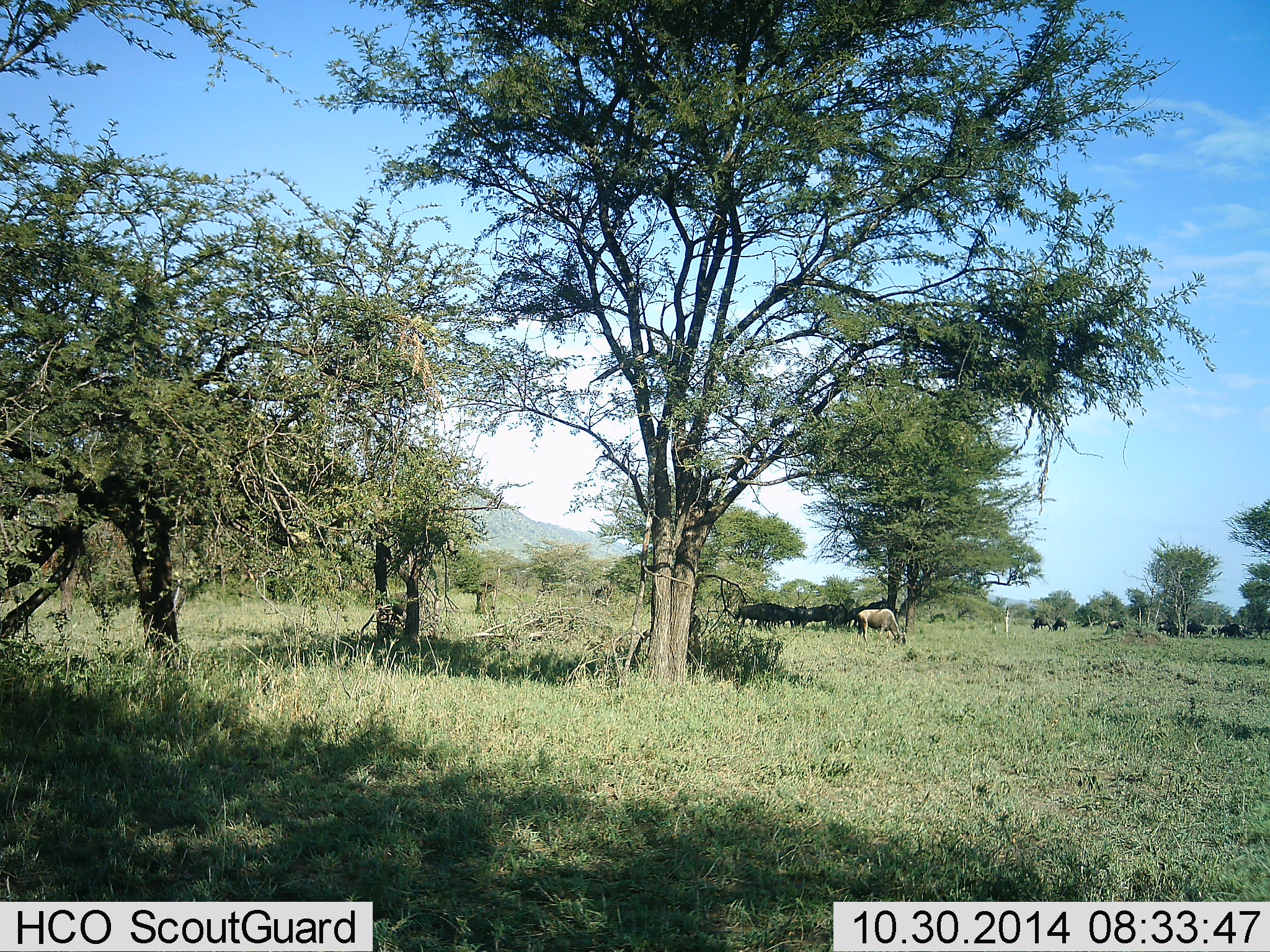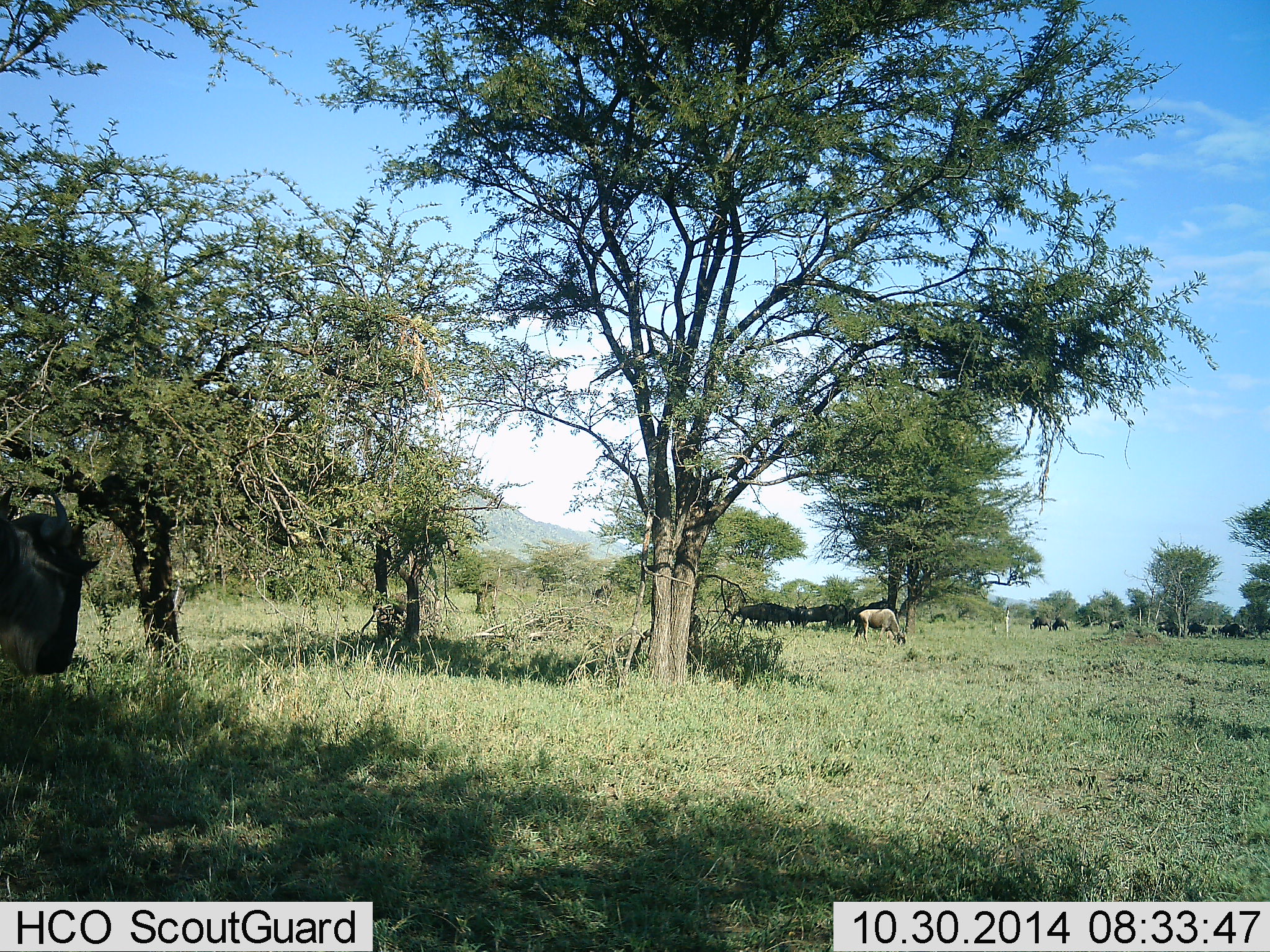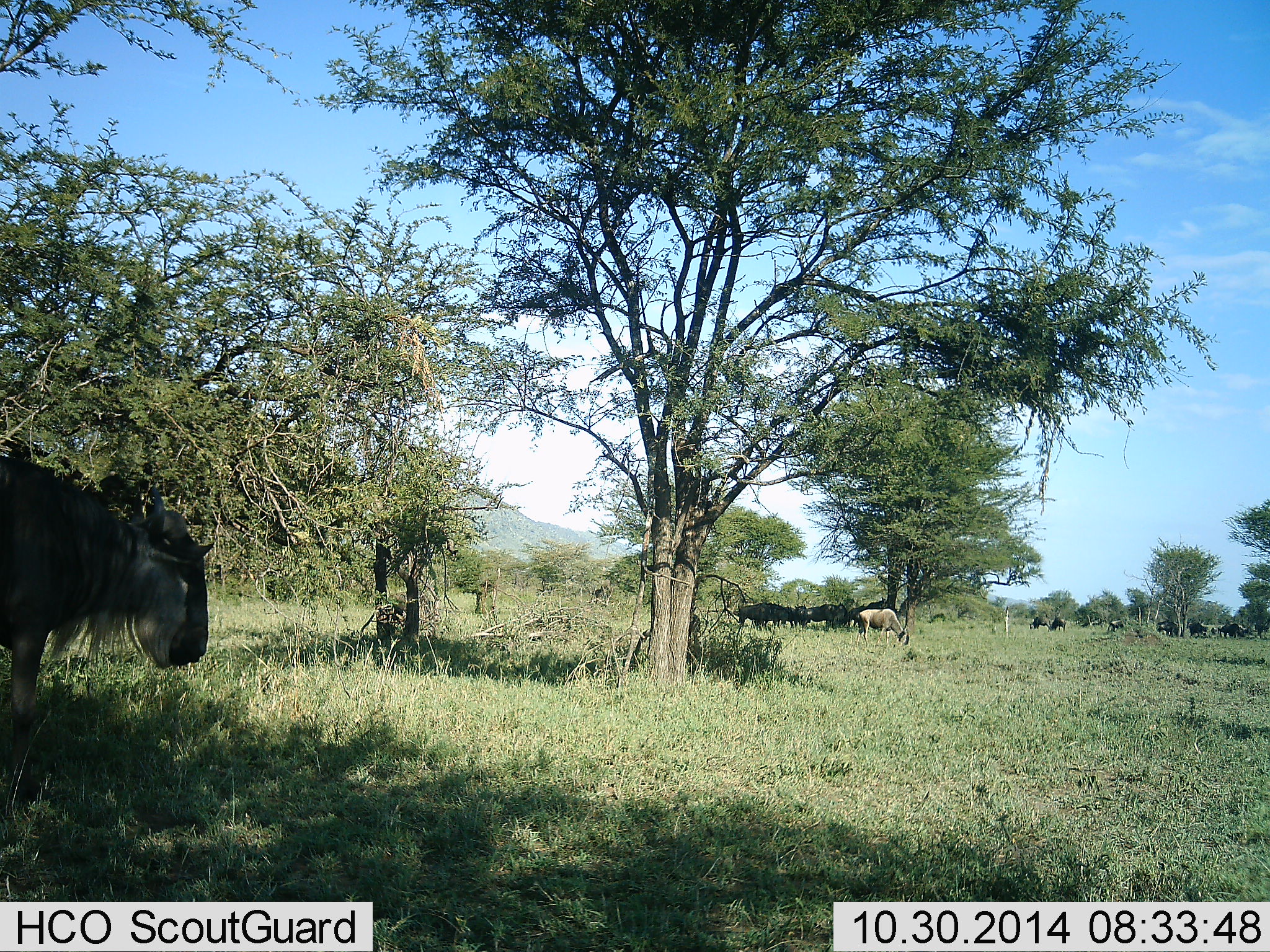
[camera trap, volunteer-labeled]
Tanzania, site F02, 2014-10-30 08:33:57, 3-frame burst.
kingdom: Animalia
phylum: Chordata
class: Mammalia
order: Artiodactyla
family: Bovidae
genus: Connochaetes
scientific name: Connochaetes taurinus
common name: blue wildebeest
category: wildebeest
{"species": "wildebeest (blue wildebeest) (Connochaetes taurinus)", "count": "7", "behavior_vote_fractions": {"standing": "36%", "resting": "9%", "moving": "55%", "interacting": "0%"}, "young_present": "0%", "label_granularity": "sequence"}